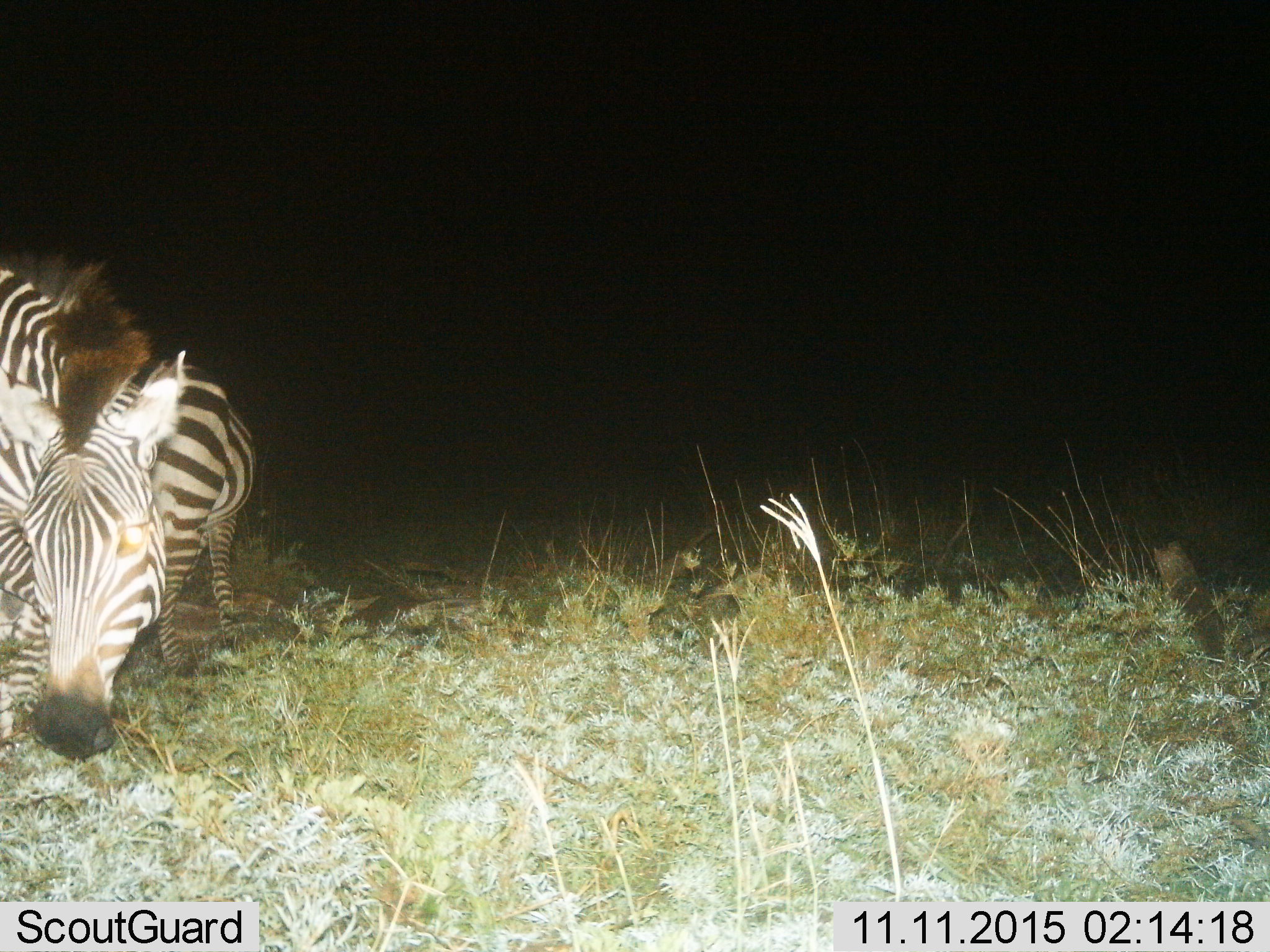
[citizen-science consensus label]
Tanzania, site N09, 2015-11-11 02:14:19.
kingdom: Animalia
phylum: Chordata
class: Mammalia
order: Perissodactyla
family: Equidae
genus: Equus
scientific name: Equus quagga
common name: plains zebra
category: zebra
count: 2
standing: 75%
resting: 25%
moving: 0%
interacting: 12%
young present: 0%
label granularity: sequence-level